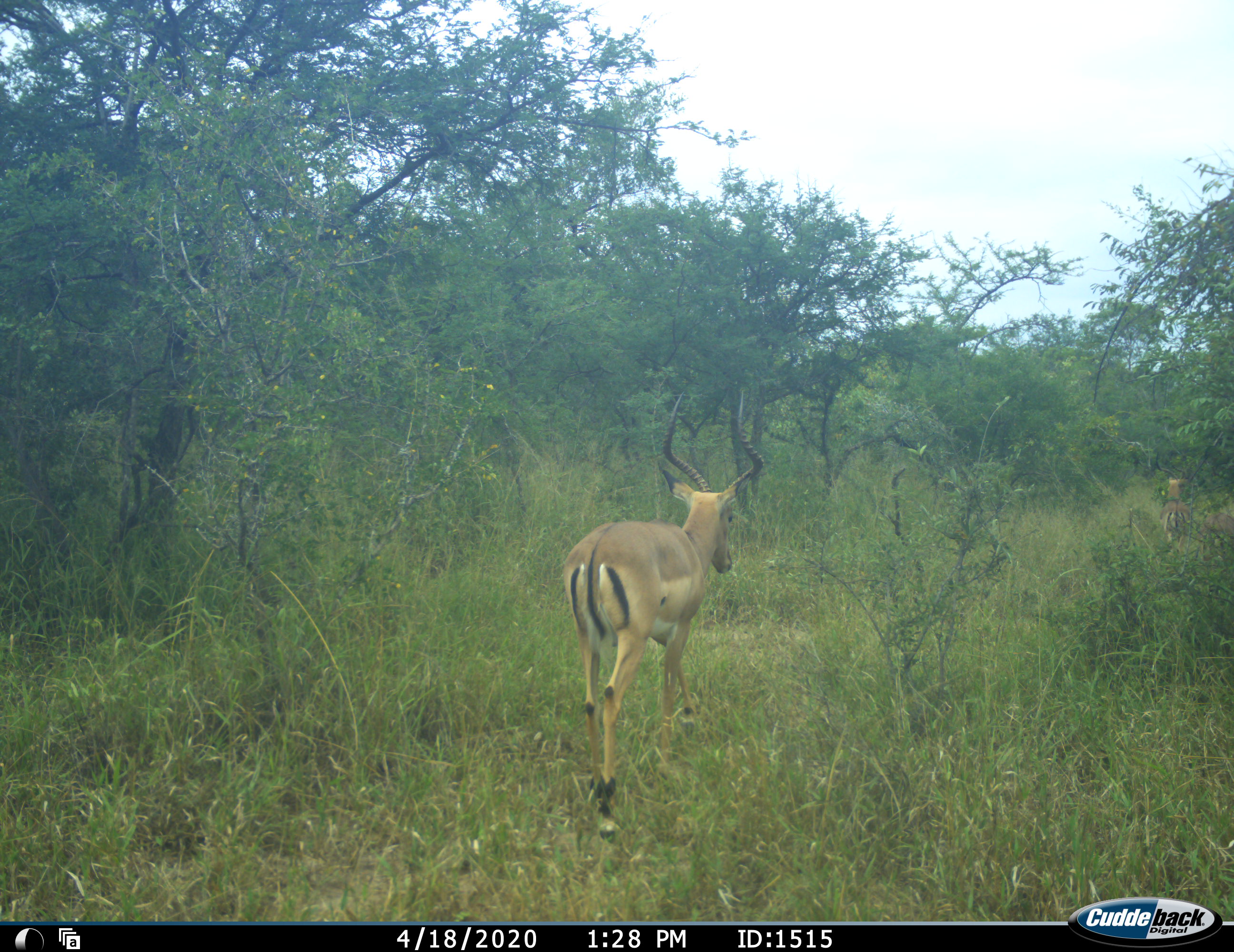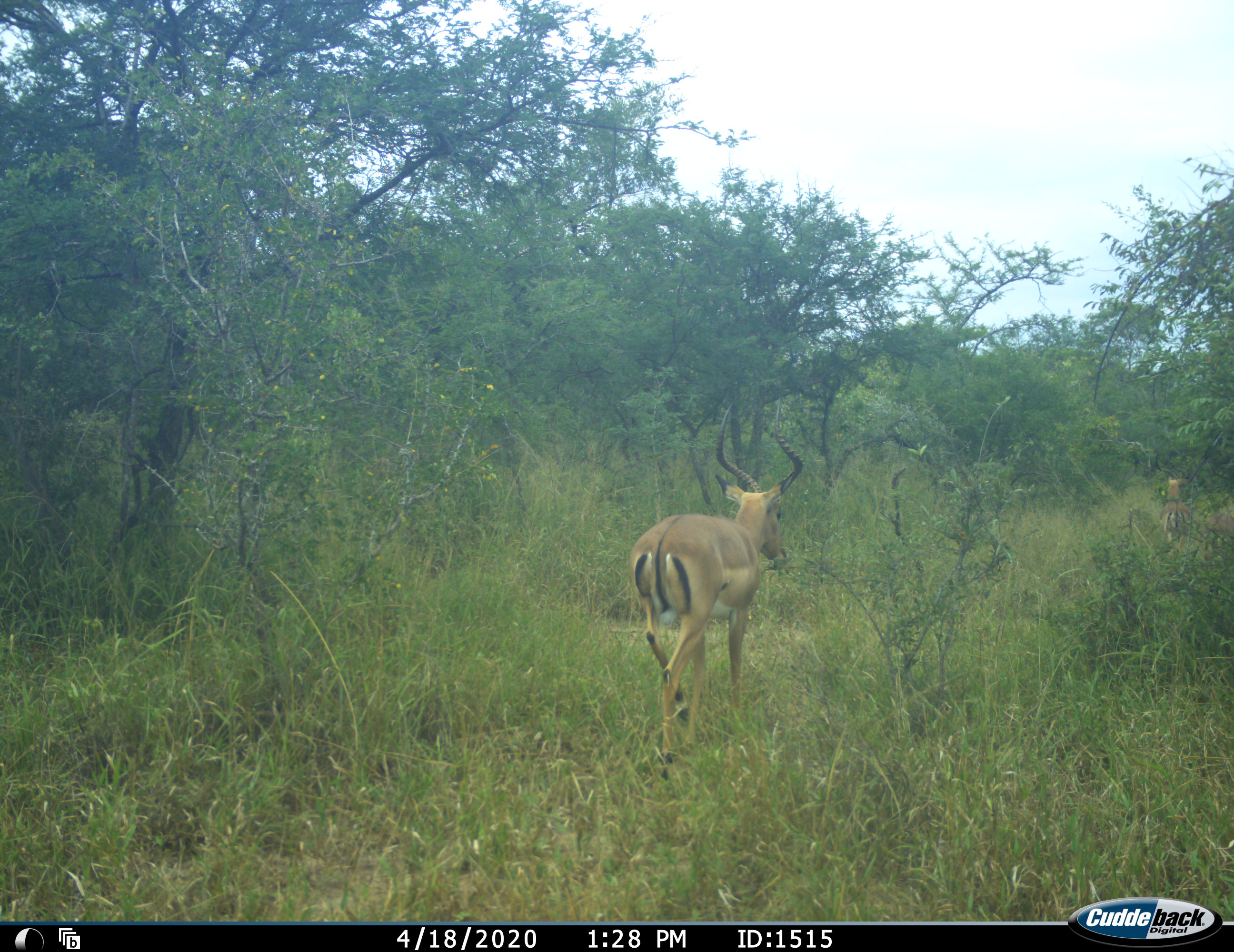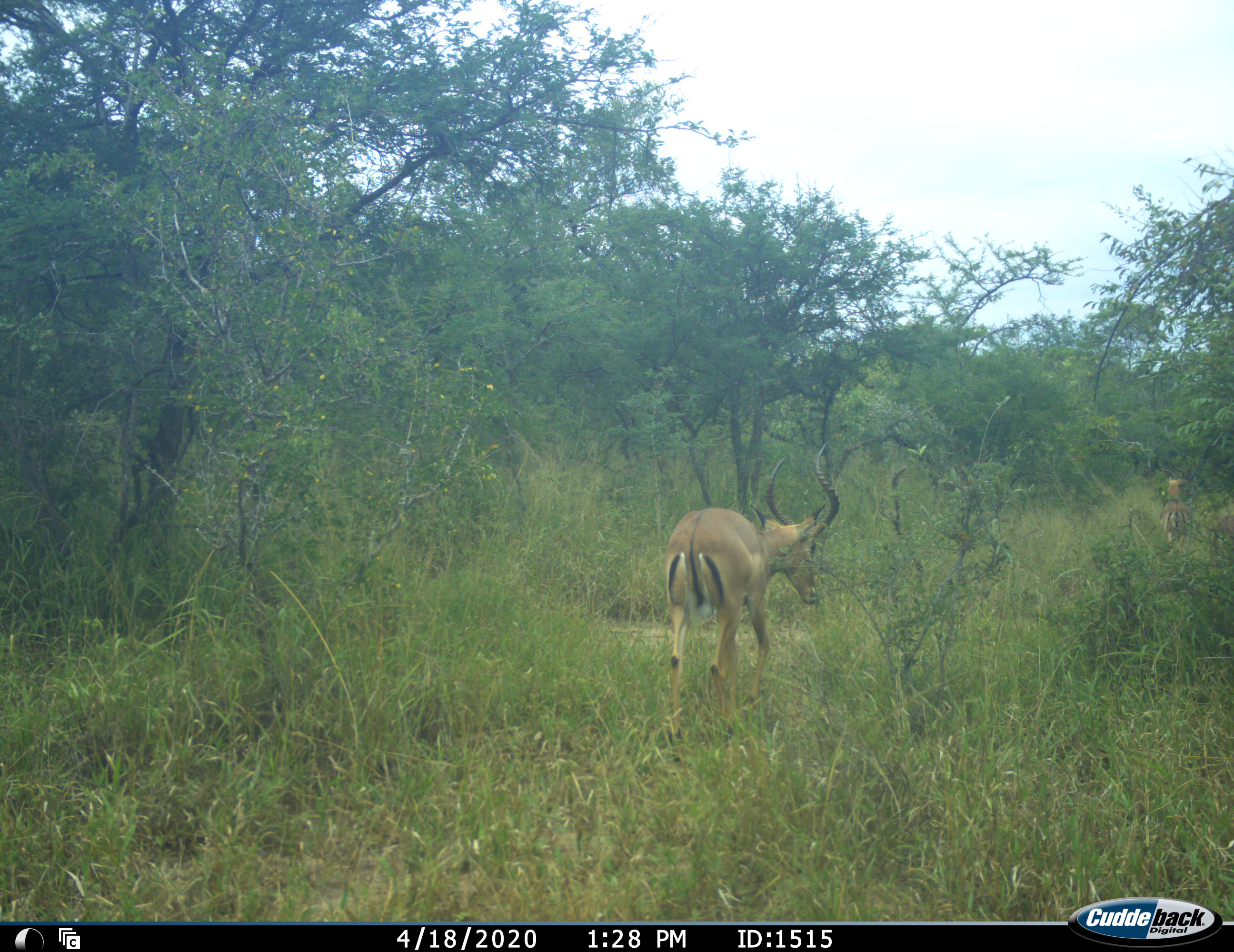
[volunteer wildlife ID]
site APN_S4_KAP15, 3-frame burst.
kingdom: Animalia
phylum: Chordata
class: Mammalia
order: Artiodactyla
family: Bovidae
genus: Aepyceros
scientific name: Aepyceros melampus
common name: impala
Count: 1.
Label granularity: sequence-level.